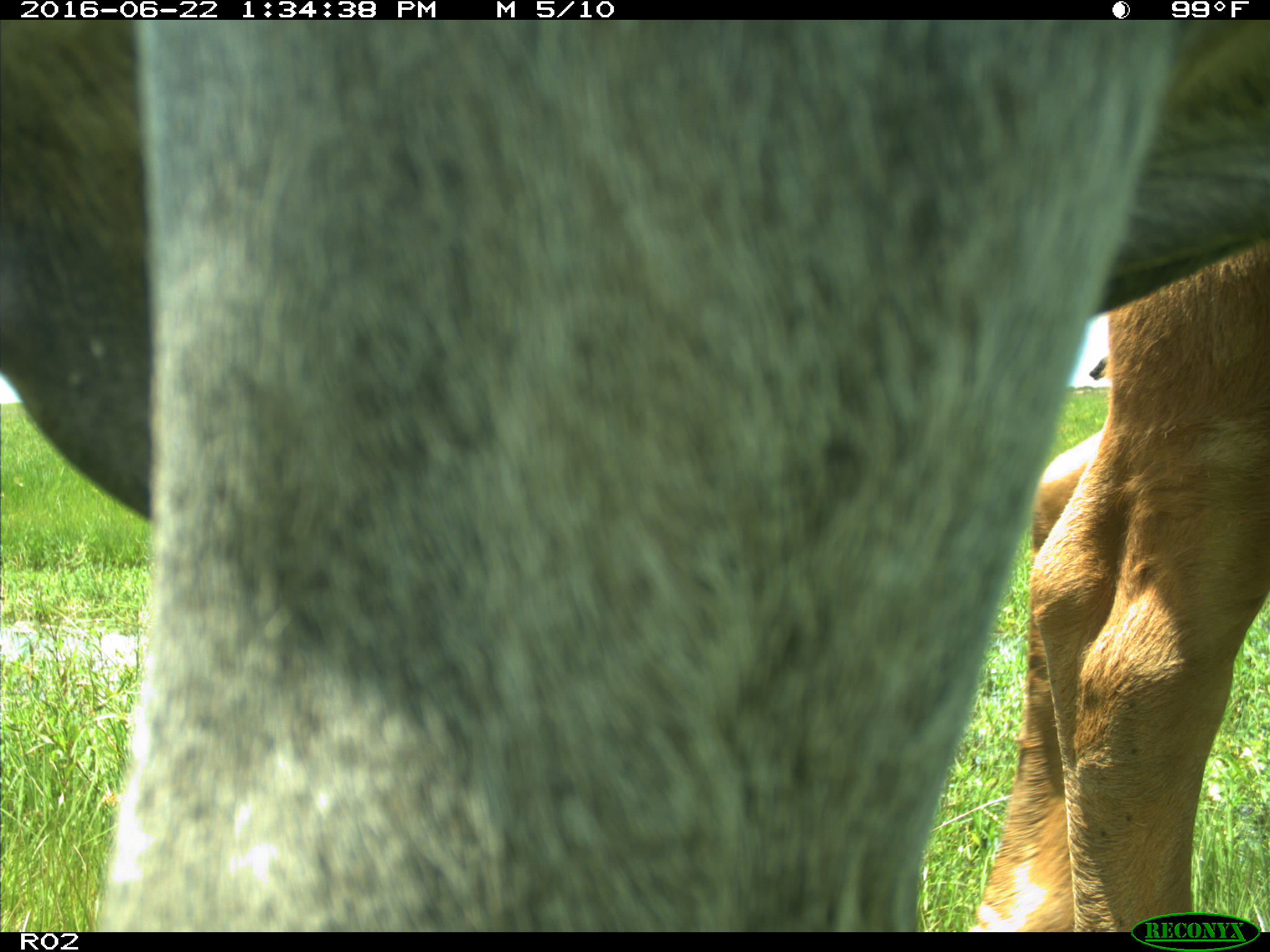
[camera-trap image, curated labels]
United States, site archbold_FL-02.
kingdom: Animalia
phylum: Chordata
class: Mammalia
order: Artiodactyla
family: Bovidae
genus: Bos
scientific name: Bos taurus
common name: domestic cow